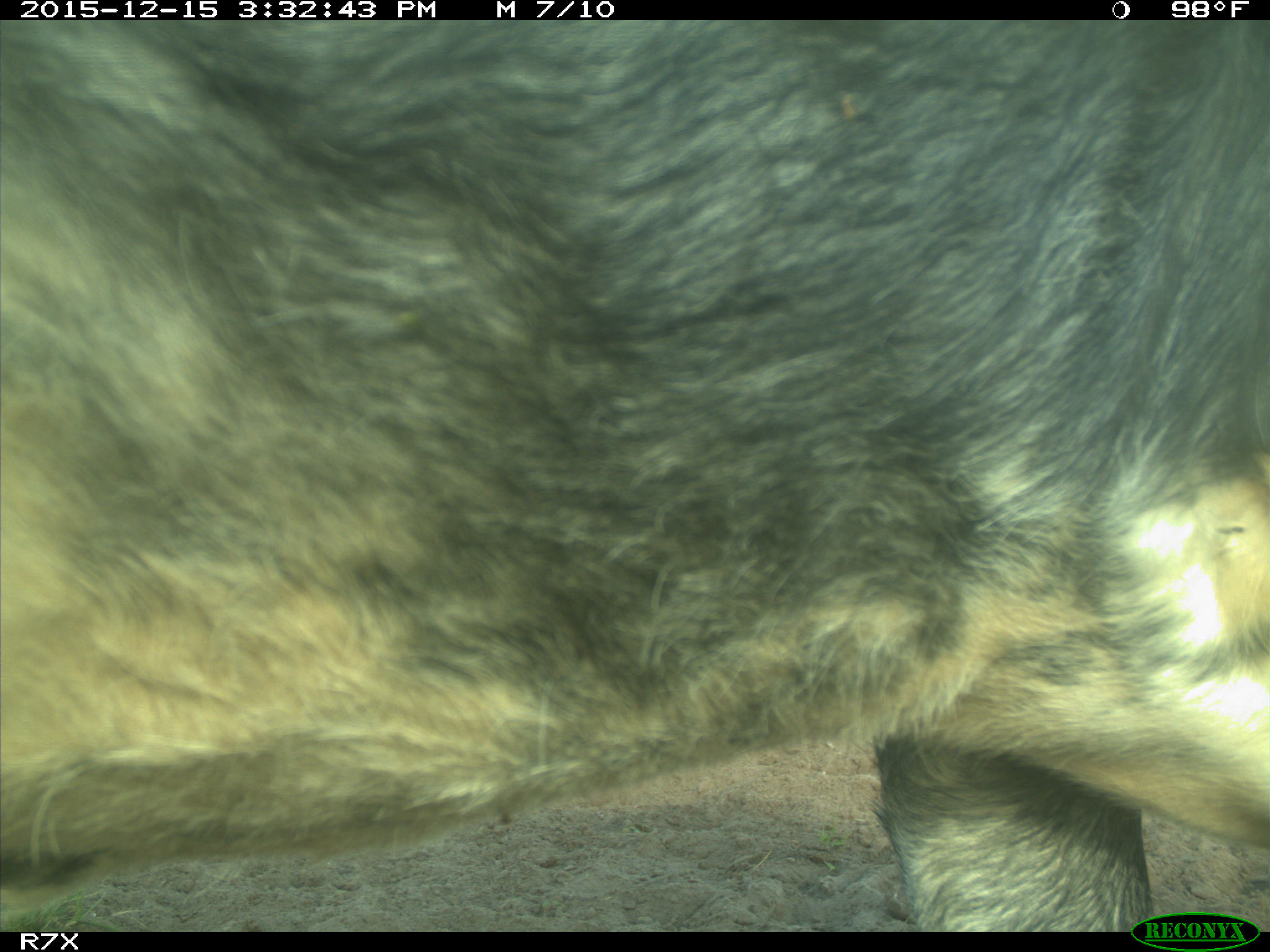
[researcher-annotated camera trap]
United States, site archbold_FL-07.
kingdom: Animalia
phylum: Chordata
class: Mammalia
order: Artiodactyla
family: Bovidae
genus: Bos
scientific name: Bos taurus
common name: domestic cow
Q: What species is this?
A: Bos taurus (domestic cow).